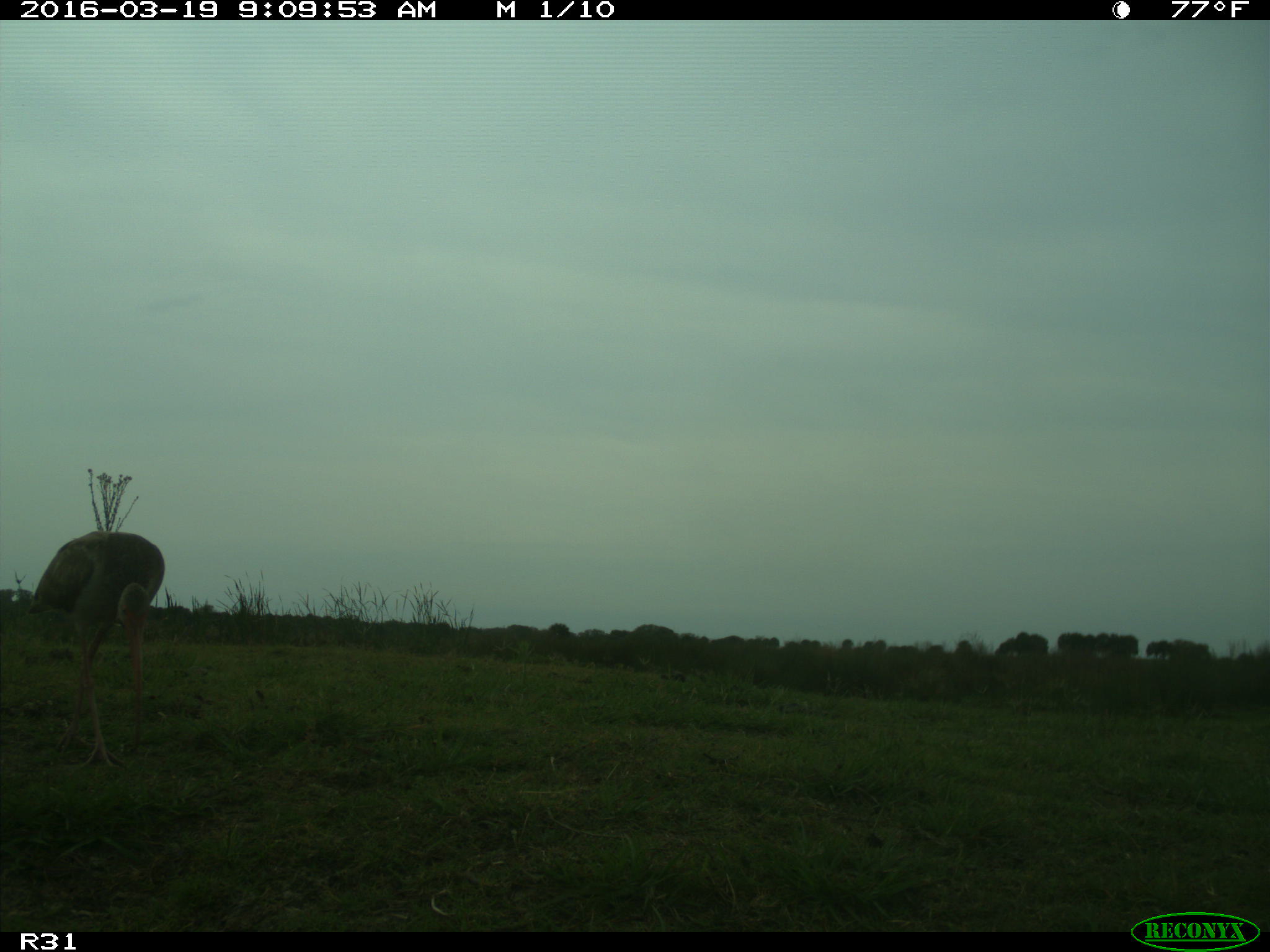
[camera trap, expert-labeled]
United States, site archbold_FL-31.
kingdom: Animalia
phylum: Chordata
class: Aves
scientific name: Aves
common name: birds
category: unidentified bird